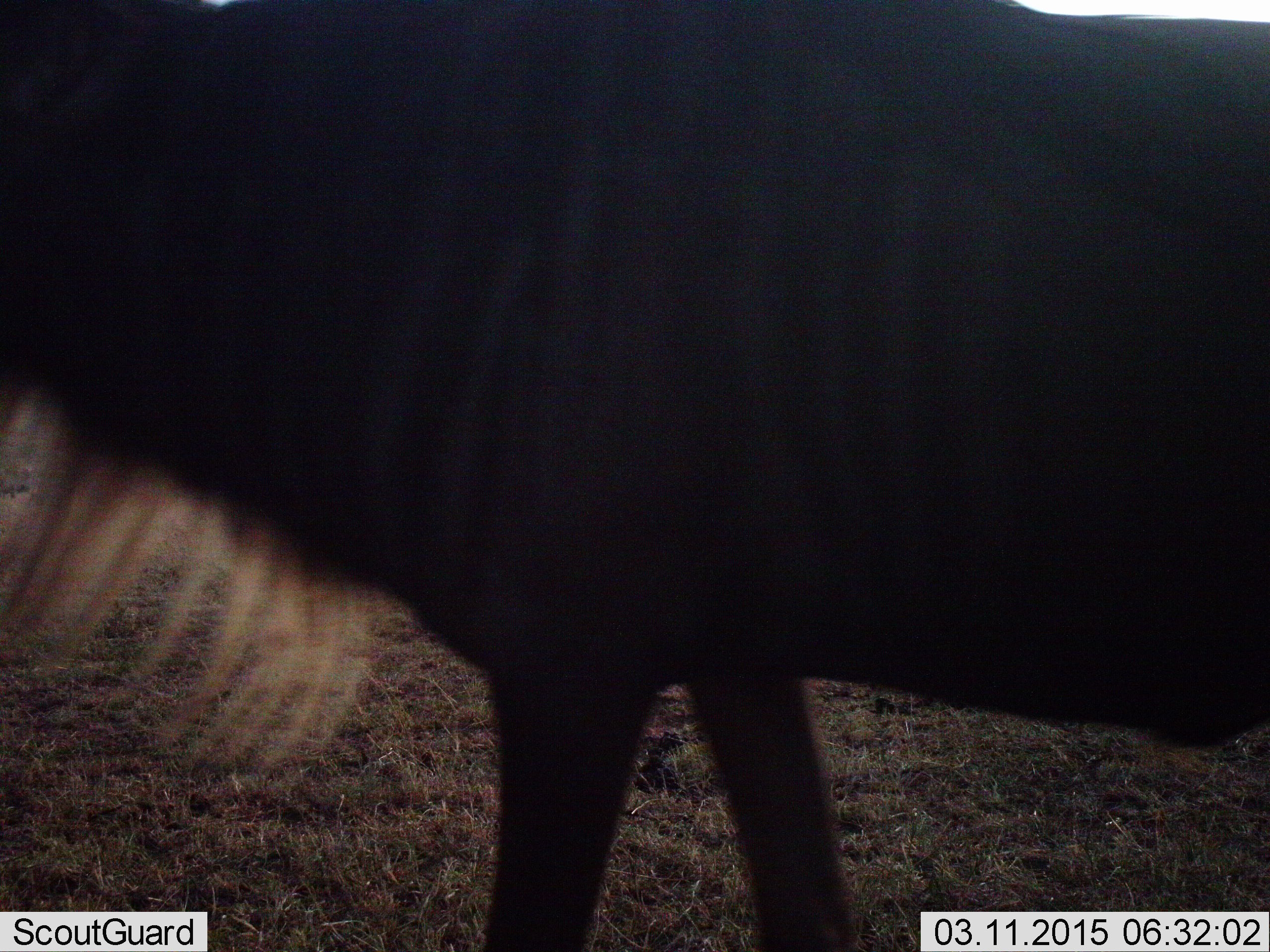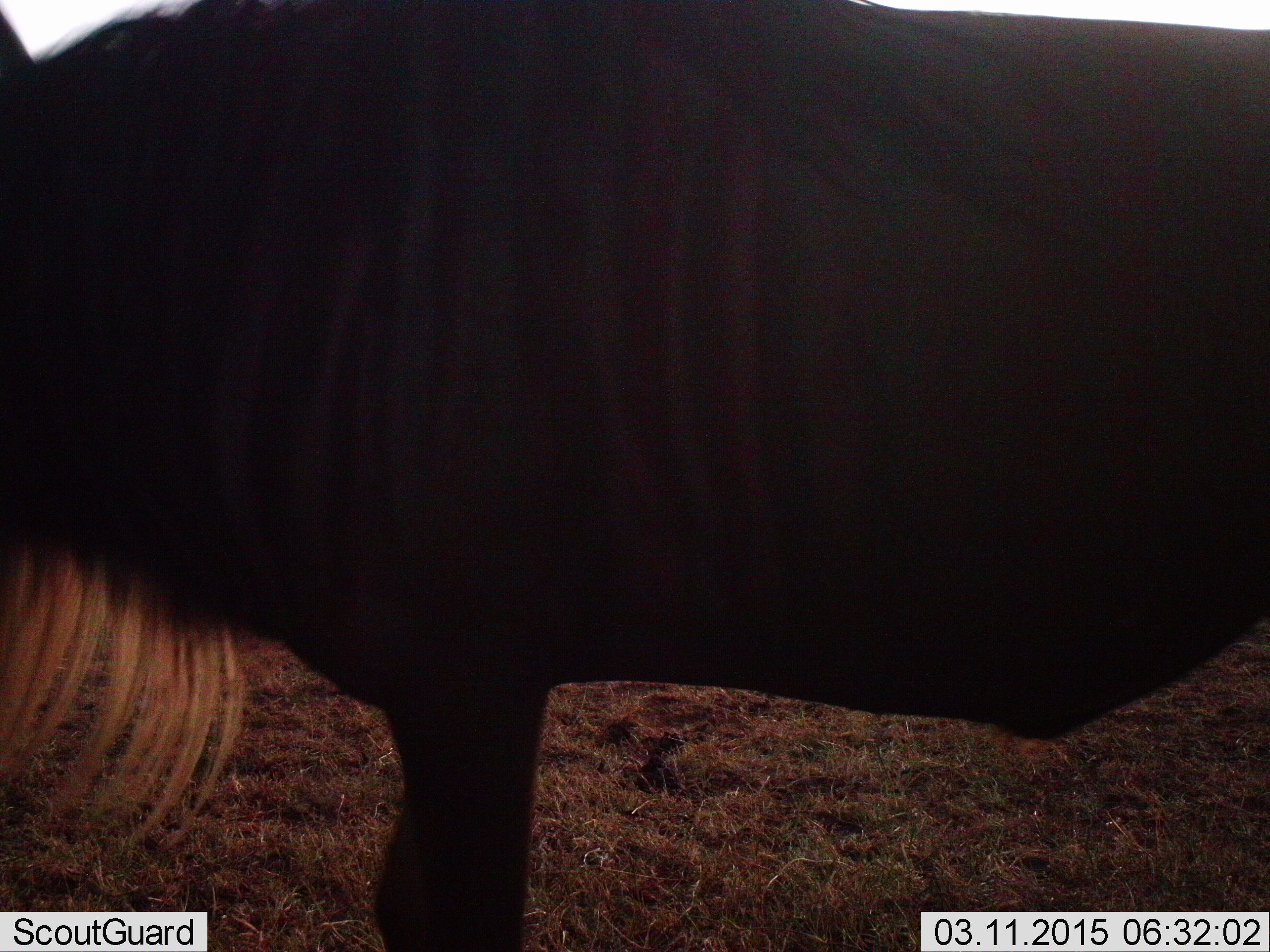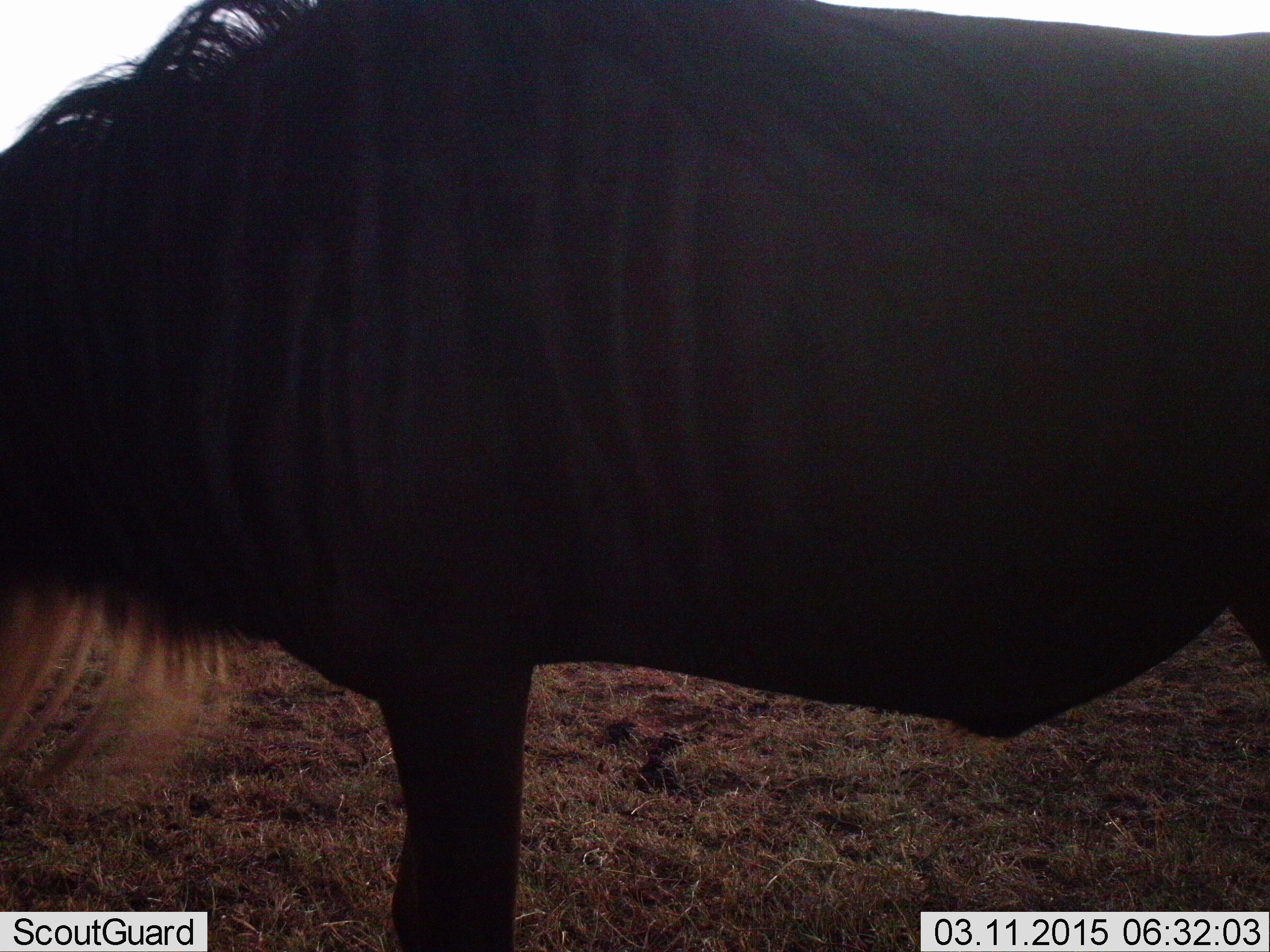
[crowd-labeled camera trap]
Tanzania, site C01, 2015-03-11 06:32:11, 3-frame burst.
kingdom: Animalia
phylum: Chordata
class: Mammalia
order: Artiodactyla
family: Bovidae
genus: Connochaetes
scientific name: Connochaetes taurinus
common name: blue wildebeest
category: wildebeest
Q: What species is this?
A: Wildebeest (blue wildebeest) (Connochaetes taurinus).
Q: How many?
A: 1.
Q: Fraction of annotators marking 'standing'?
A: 70%.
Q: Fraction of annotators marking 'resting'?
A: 0%.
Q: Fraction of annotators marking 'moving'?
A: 30%.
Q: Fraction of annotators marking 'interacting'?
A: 0%.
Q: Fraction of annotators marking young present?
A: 0%.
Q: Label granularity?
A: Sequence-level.